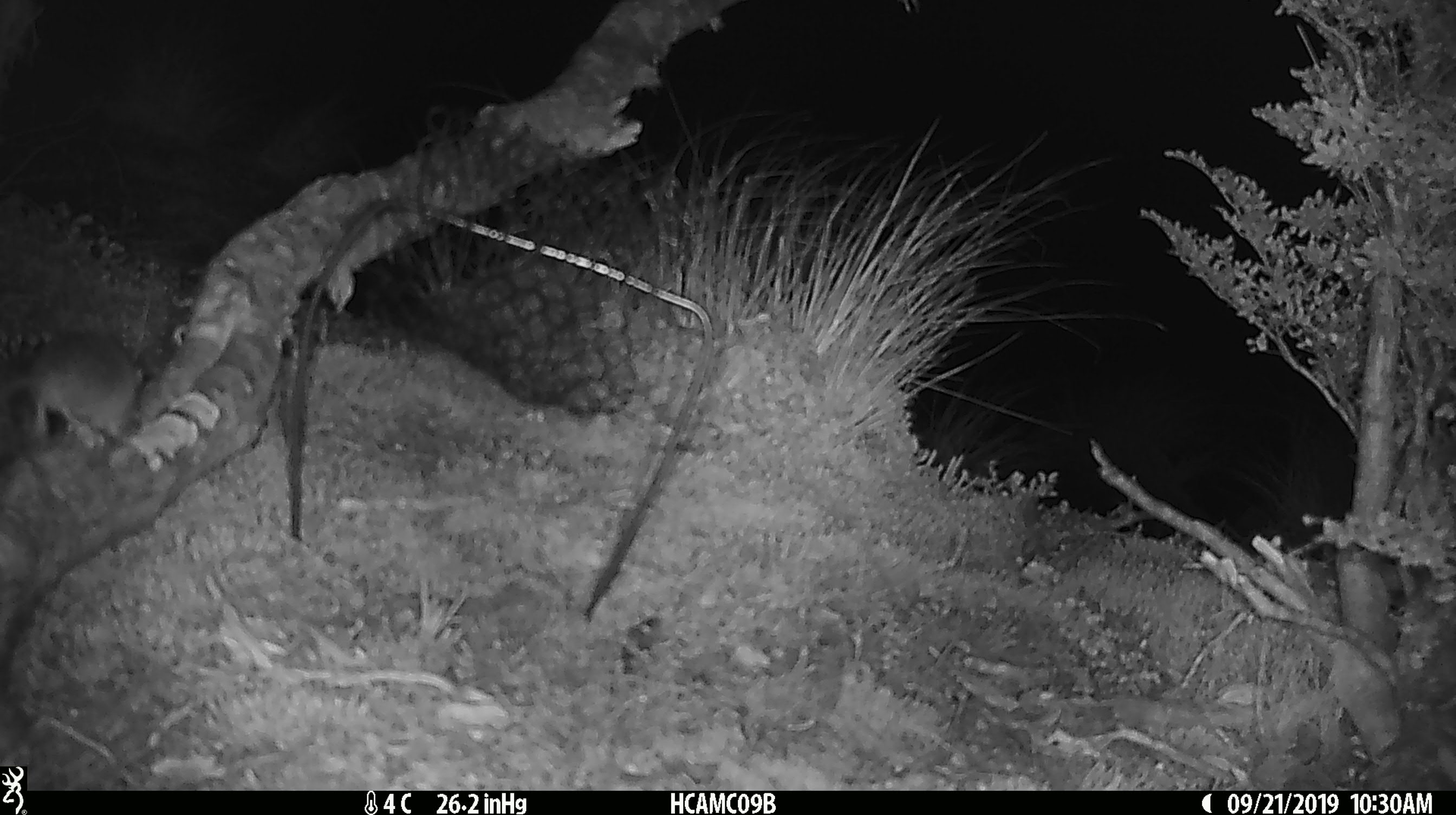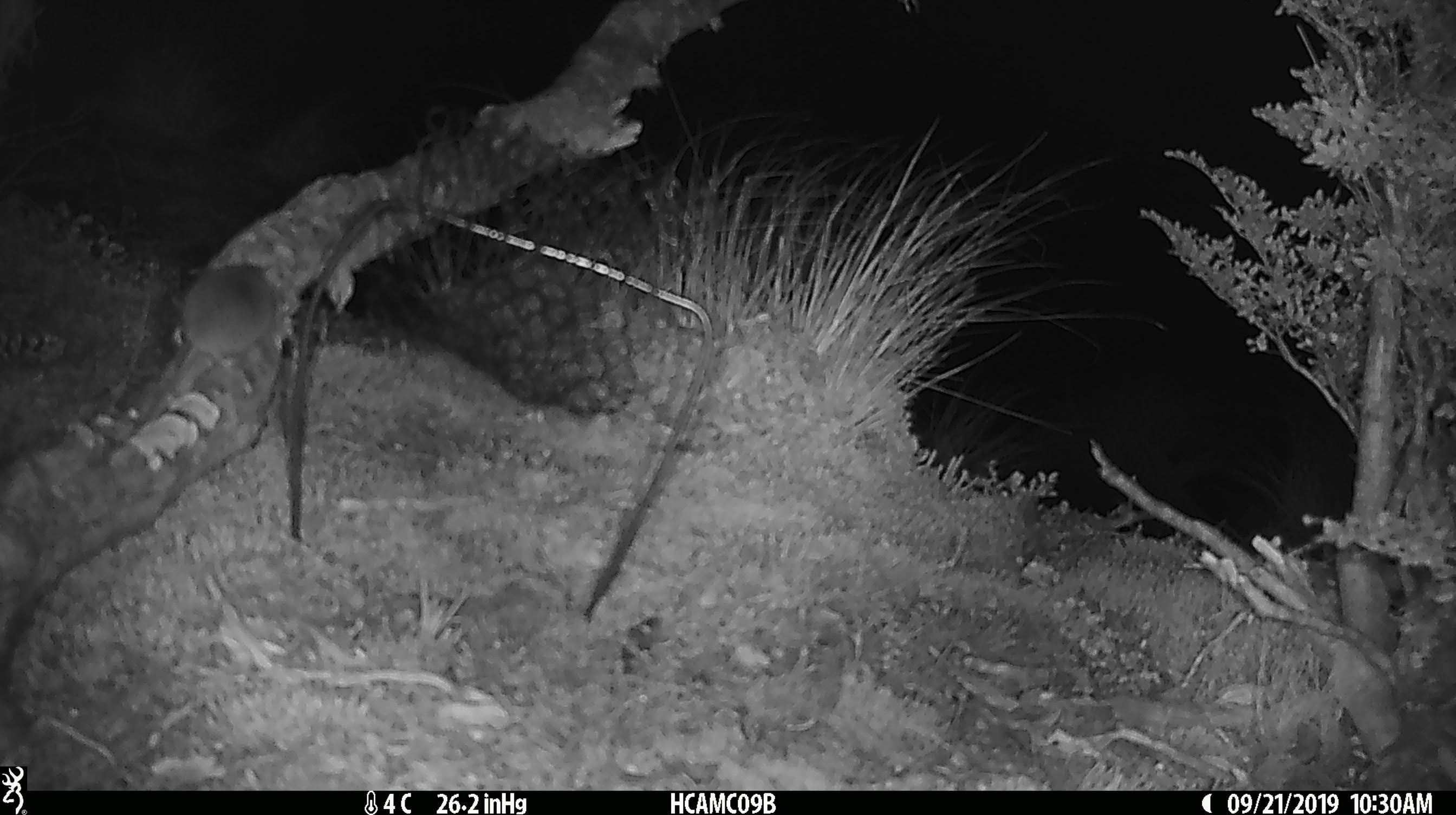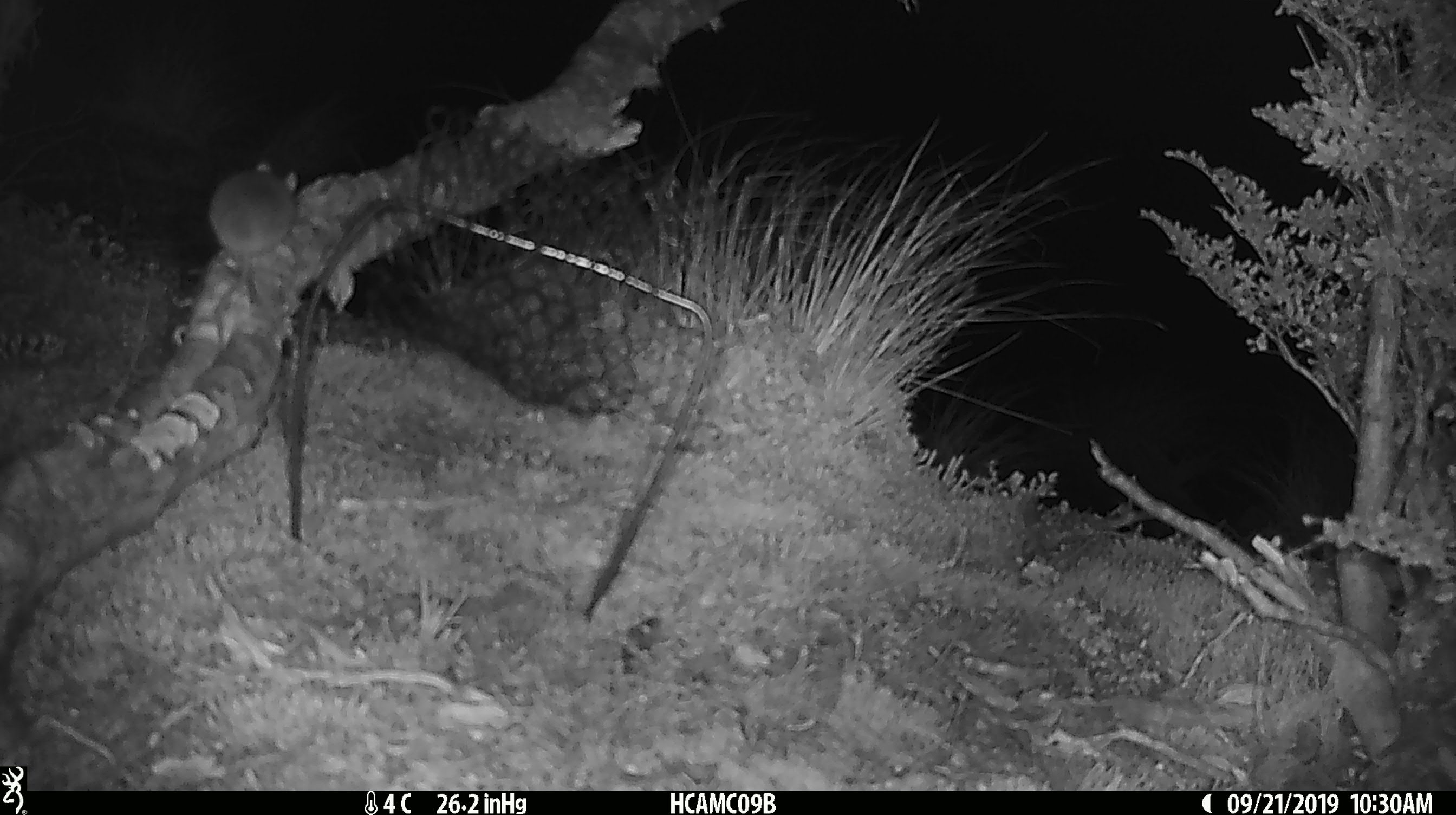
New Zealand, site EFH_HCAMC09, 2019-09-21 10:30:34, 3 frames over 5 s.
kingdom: Animalia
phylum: Chordata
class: Mammalia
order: Rodentia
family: Muridae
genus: Mus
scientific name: Mus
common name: mouse